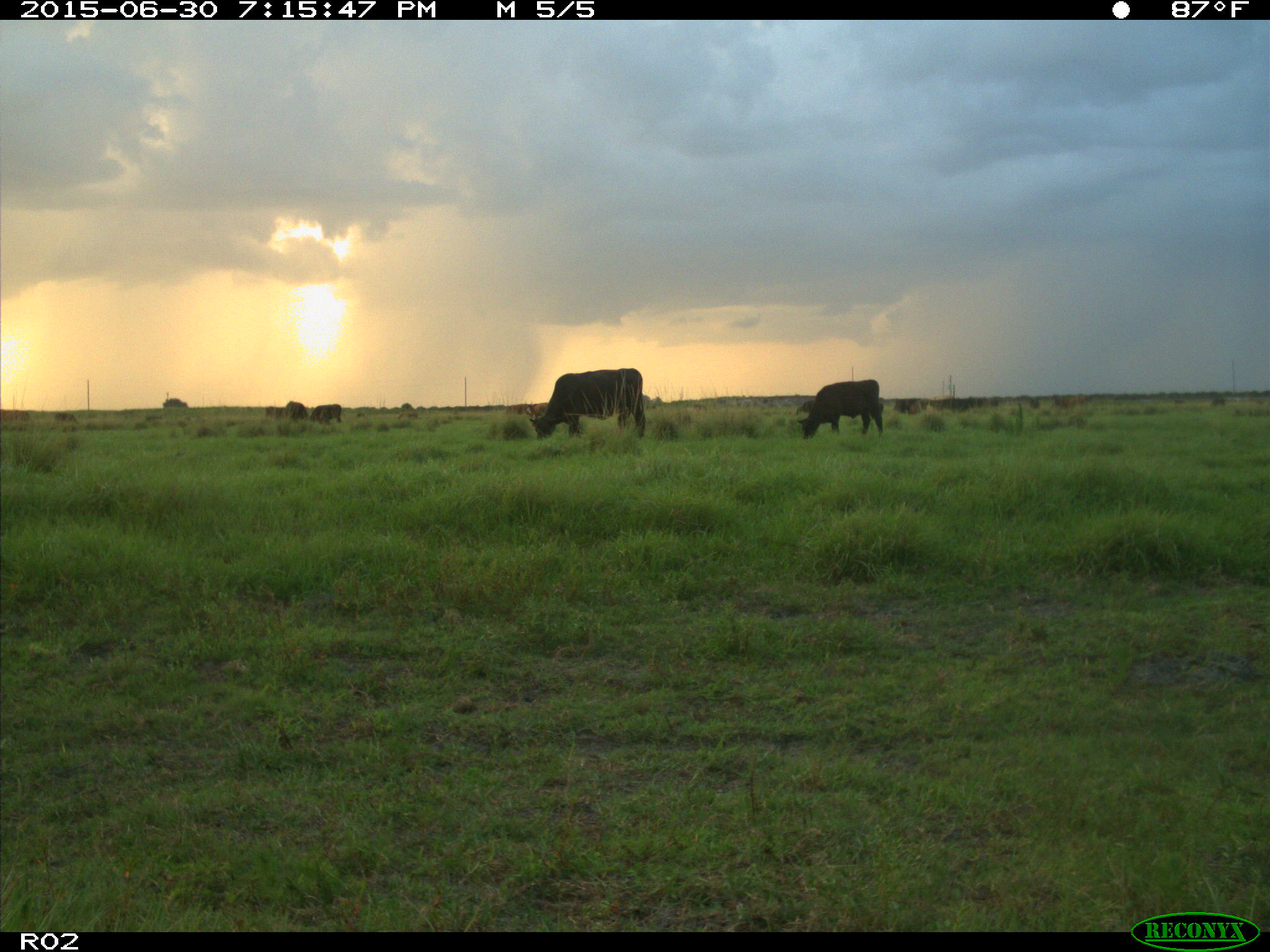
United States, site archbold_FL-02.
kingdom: Animalia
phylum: Chordata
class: Mammalia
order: Artiodactyla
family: Bovidae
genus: Bos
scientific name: Bos taurus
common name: domestic cow